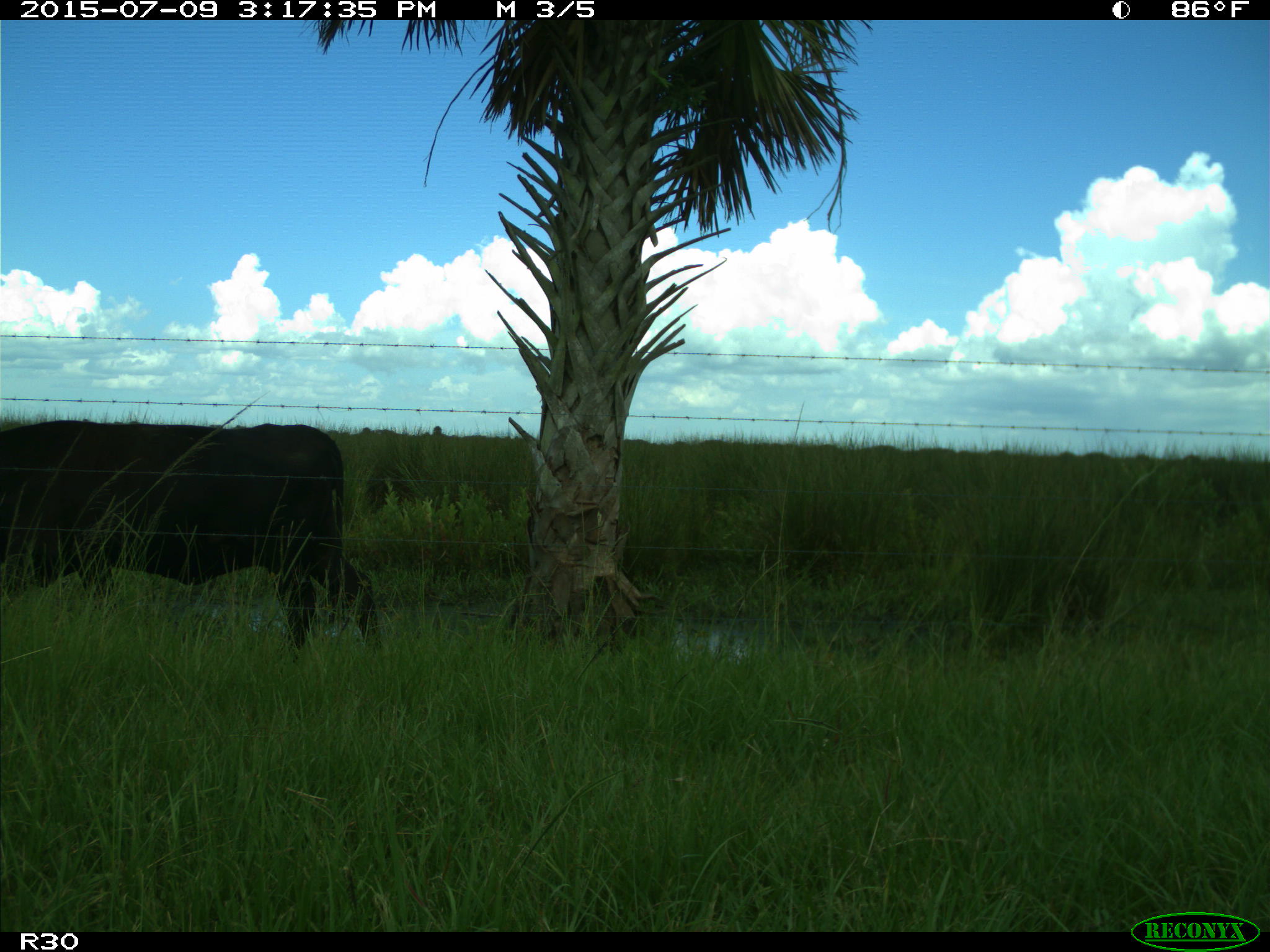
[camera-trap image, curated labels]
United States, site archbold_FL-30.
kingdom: Animalia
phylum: Chordata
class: Mammalia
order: Artiodactyla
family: Bovidae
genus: Bos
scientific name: Bos taurus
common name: domestic cow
Bos taurus (domestic cow).